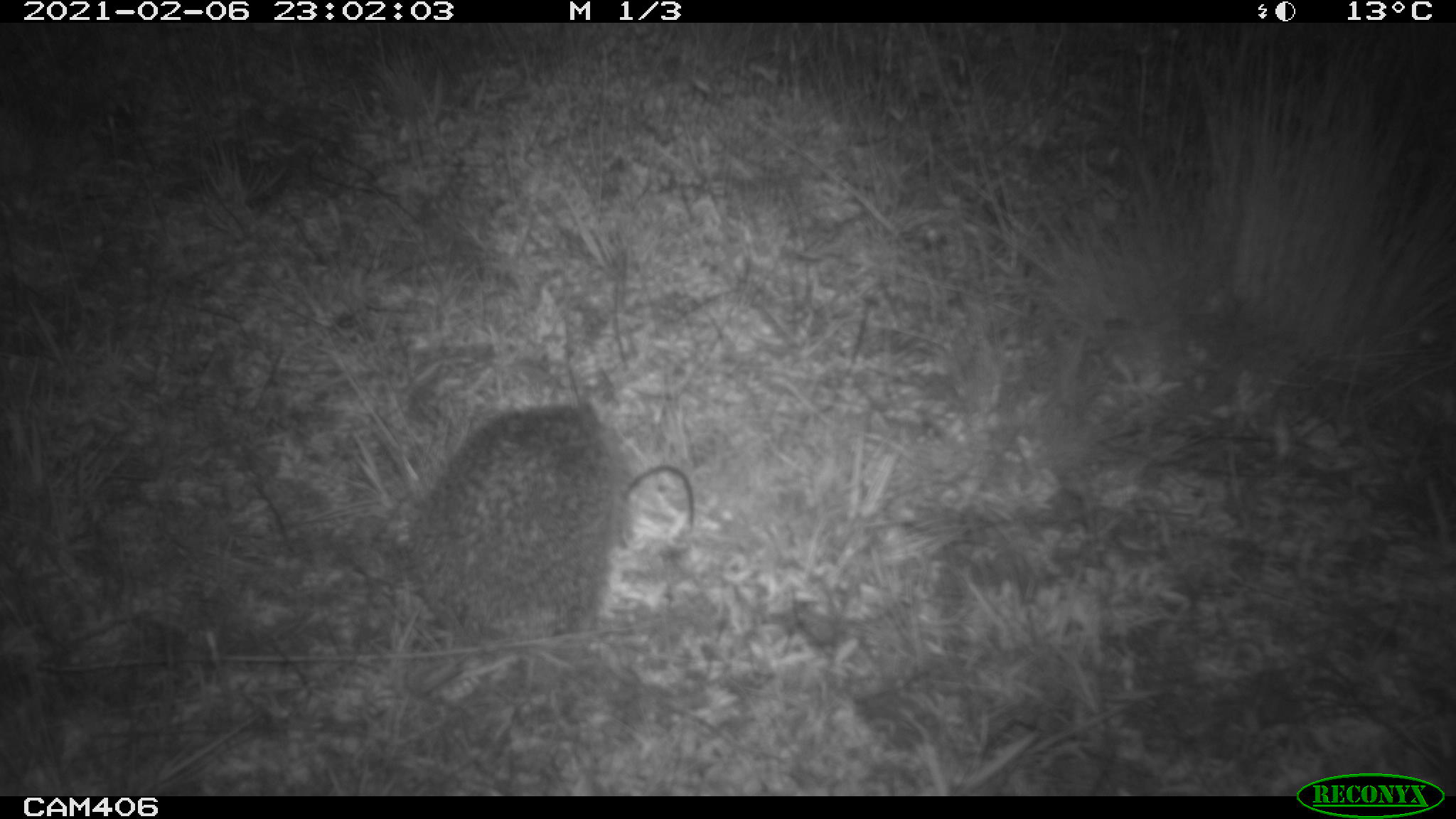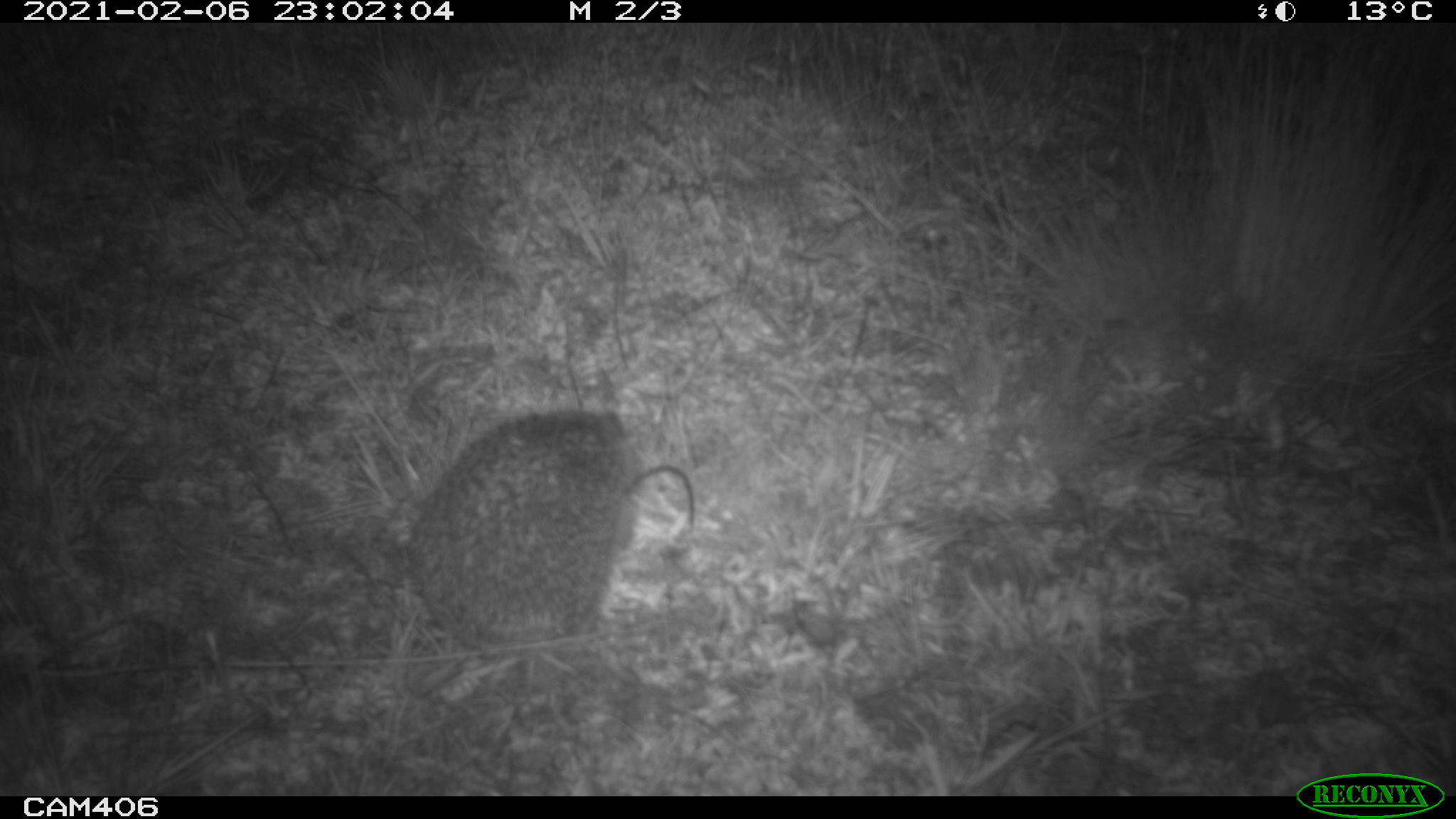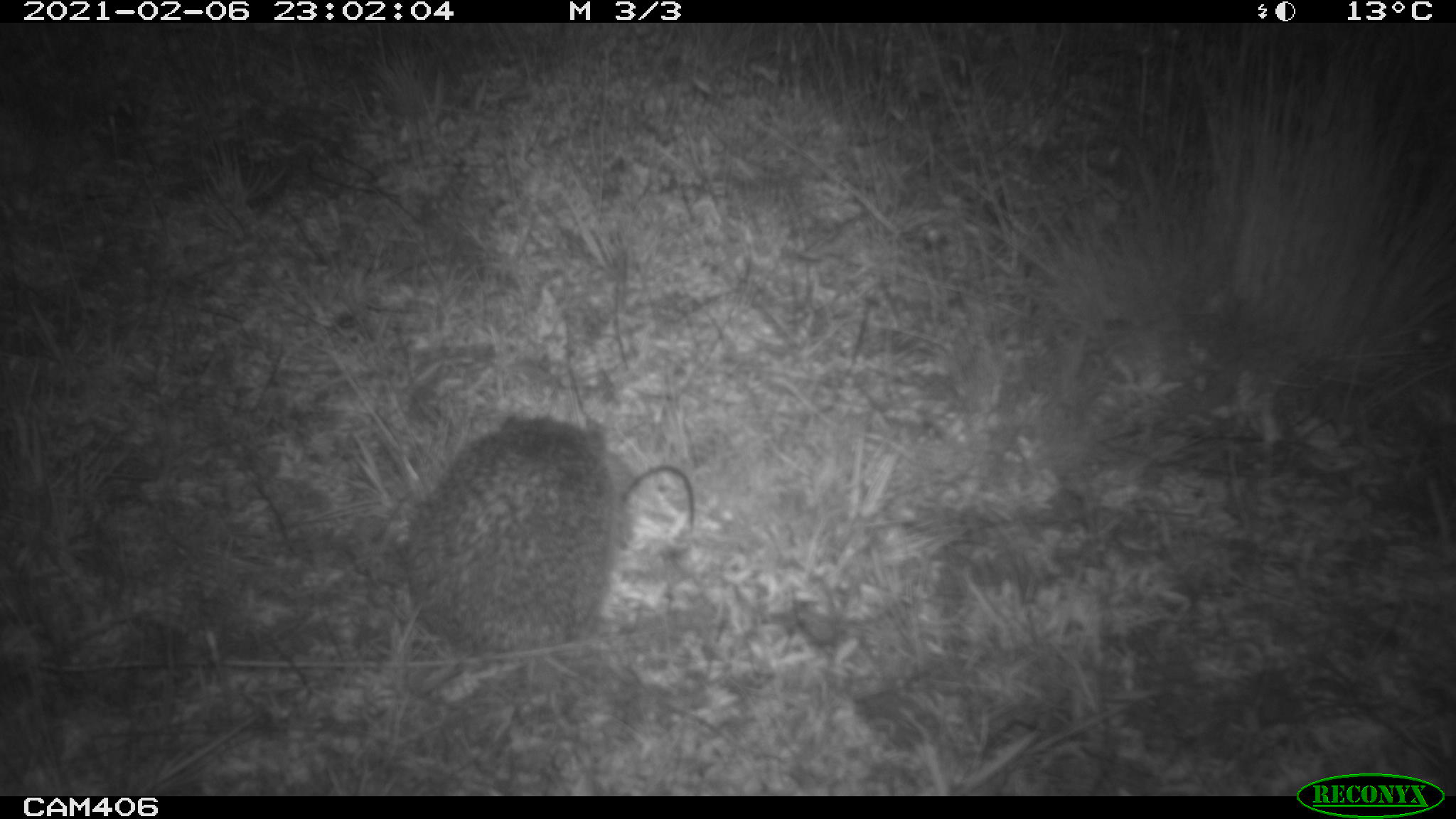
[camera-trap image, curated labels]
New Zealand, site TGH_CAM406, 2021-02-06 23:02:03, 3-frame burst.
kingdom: Animalia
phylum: Chordata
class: Mammalia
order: Eulipotyphla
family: Erinaceidae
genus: Erinaceus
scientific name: Erinaceus europaeus europaeus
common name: european hedgehog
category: hedgehog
Hedgehog (european hedgehog) (Erinaceus europaeus europaeus).